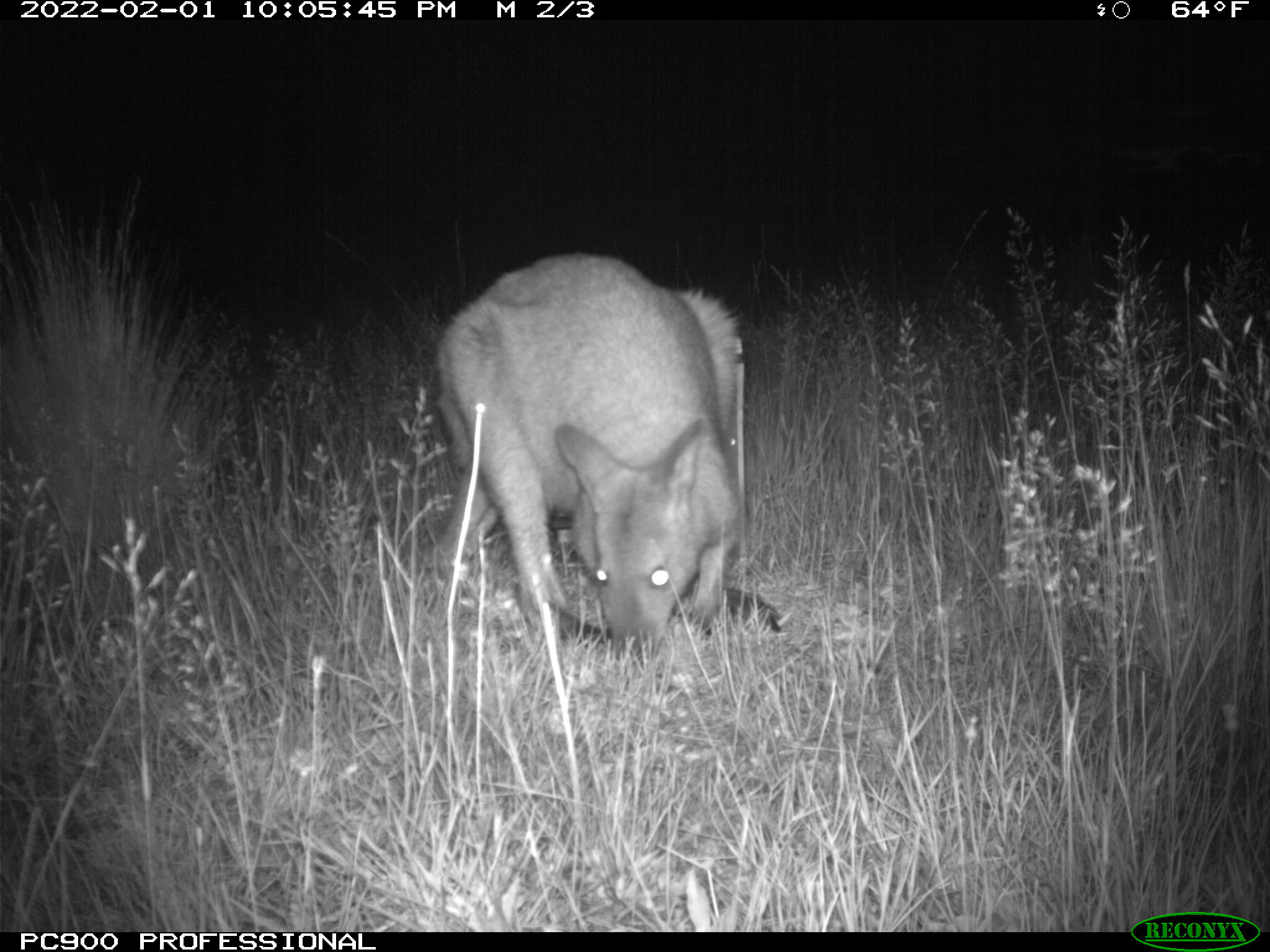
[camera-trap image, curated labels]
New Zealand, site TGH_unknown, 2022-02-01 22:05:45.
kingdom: Animalia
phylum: Chordata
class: Mammalia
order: Diprotodontia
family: Macropodidae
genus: Notamacropus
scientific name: Notamacropus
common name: wallaby